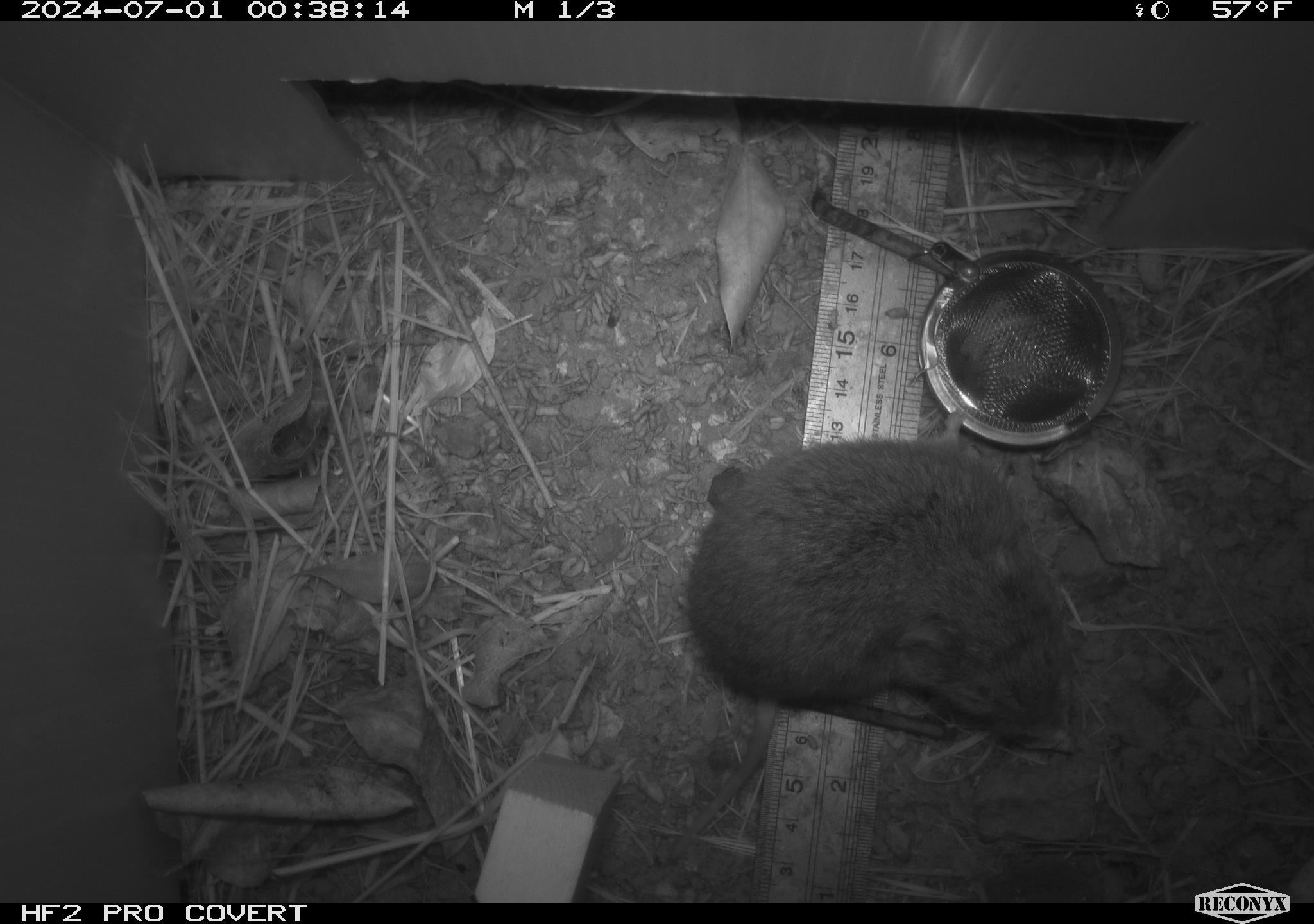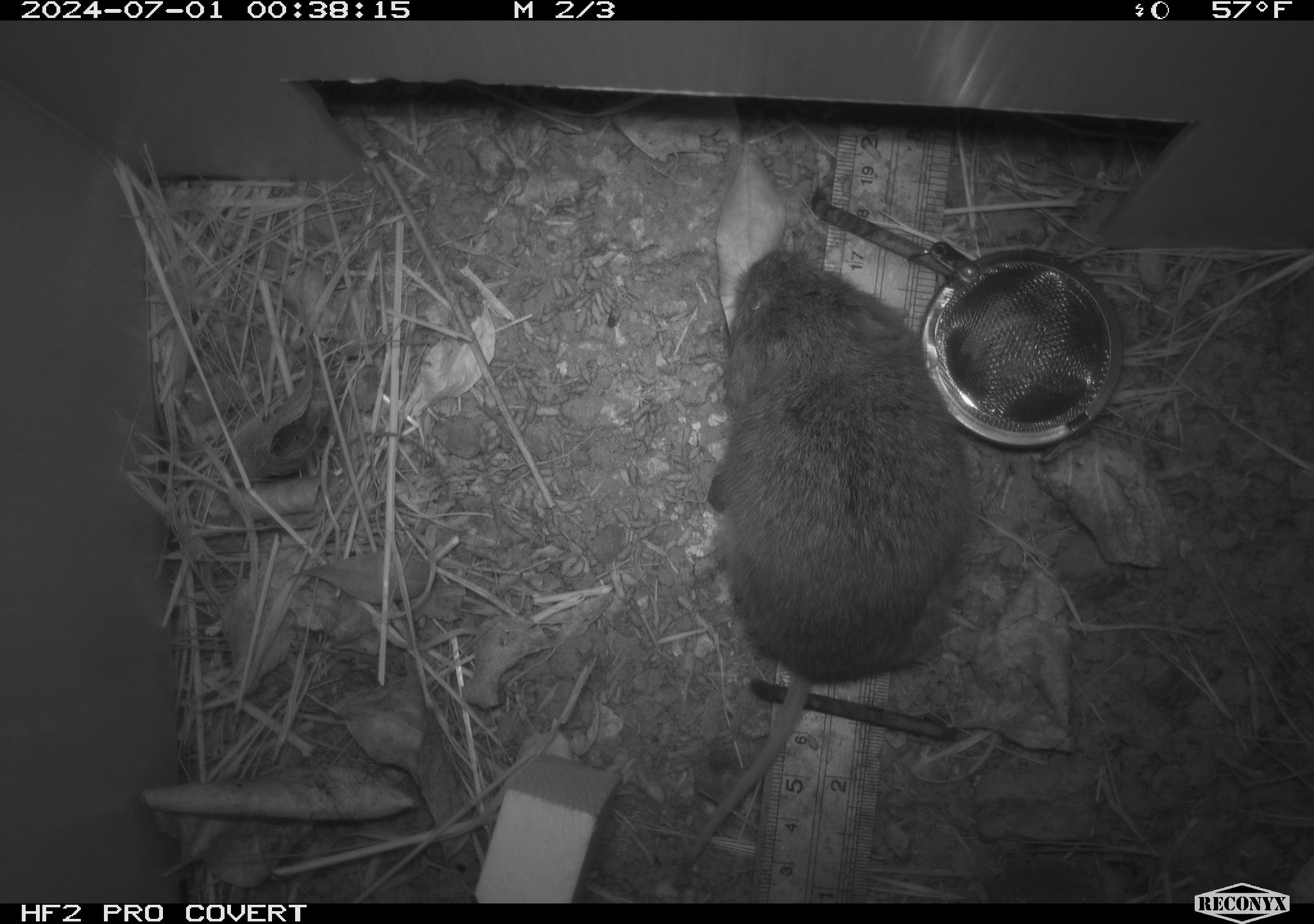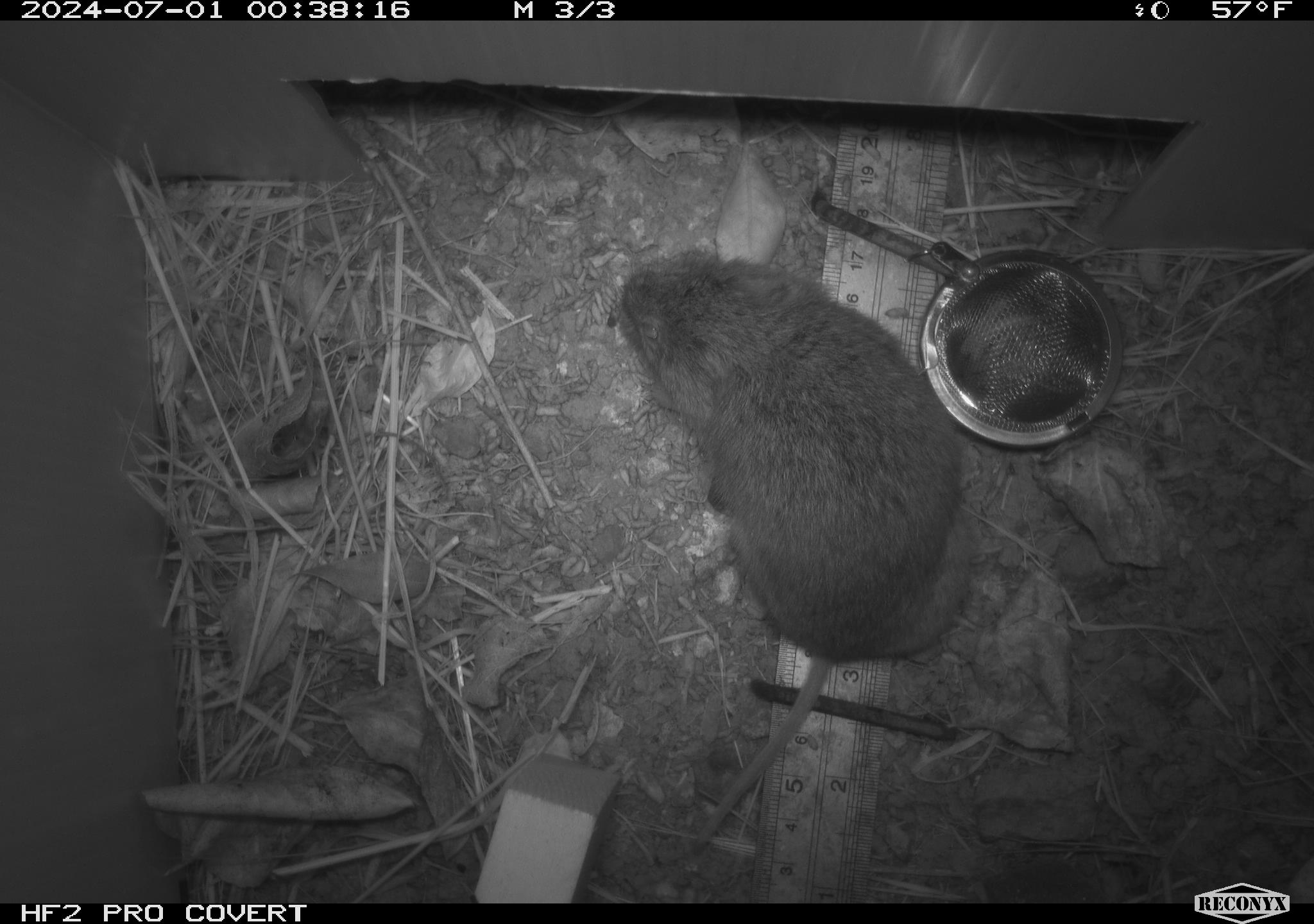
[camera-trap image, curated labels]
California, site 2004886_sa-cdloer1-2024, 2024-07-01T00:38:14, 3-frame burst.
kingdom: Animalia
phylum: Chordata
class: Mammalia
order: Rodentia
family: Cricetidae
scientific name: Arvicolinae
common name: voles, lemmings, and muskrats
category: arvicolinae subfamily